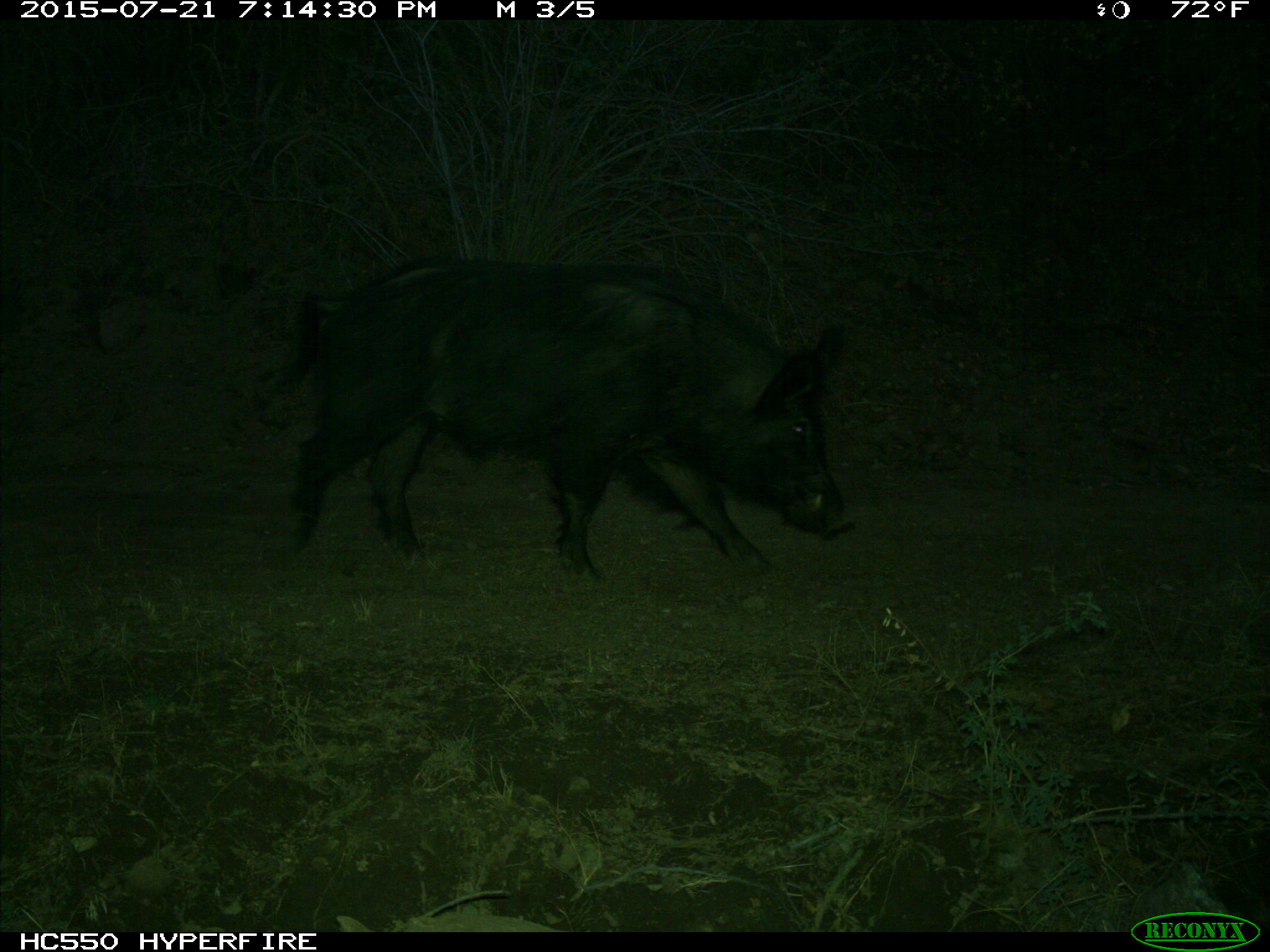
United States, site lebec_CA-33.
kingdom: Animalia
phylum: Chordata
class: Mammalia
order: Artiodactyla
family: Suidae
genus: Sus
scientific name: Sus scrofa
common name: wild boar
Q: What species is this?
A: Sus scrofa (wild boar).